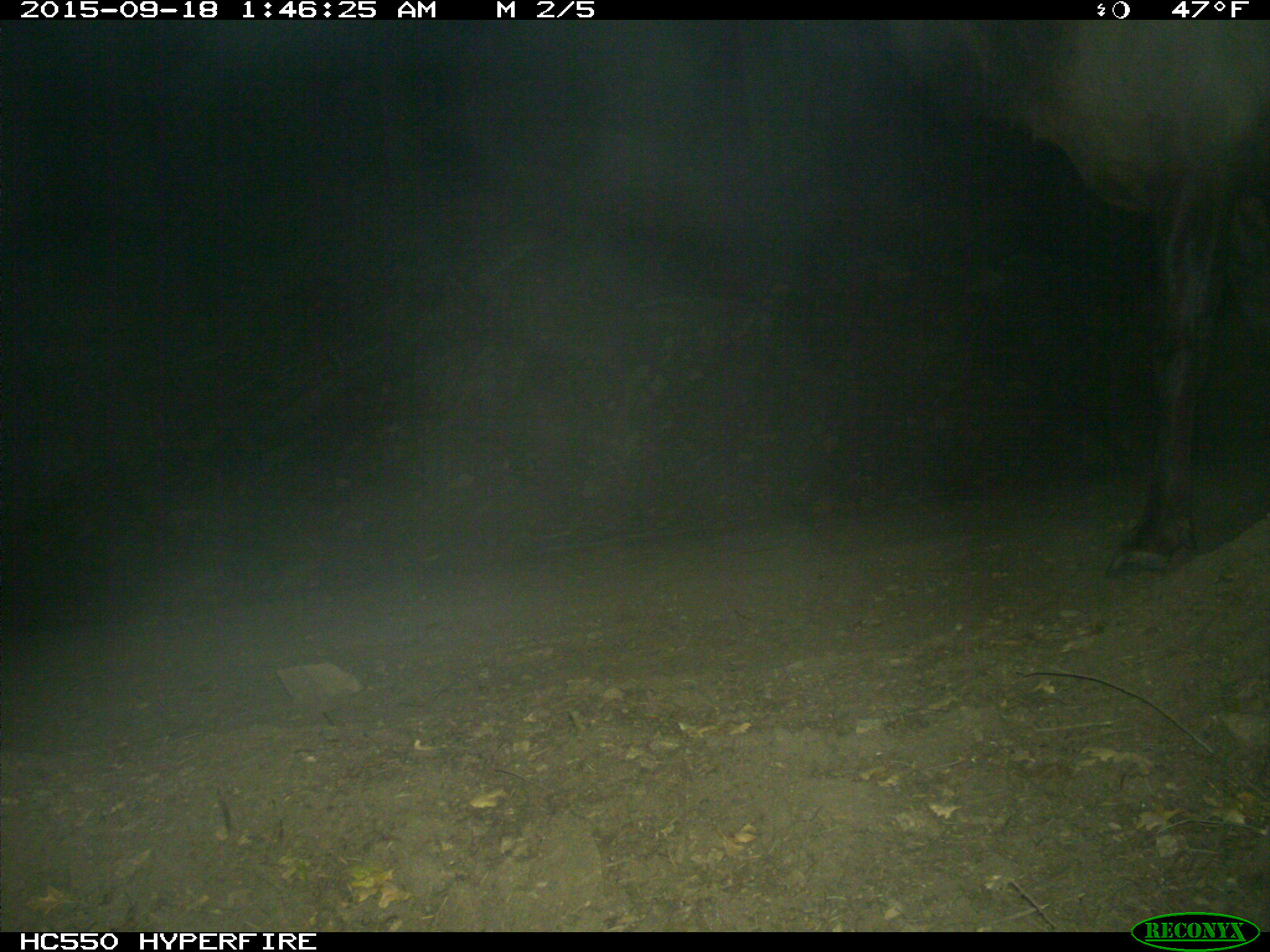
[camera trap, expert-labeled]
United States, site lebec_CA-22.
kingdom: Animalia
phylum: Chordata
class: Mammalia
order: Artiodactyla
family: Cervidae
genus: Cervus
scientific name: Cervus canadensis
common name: elk